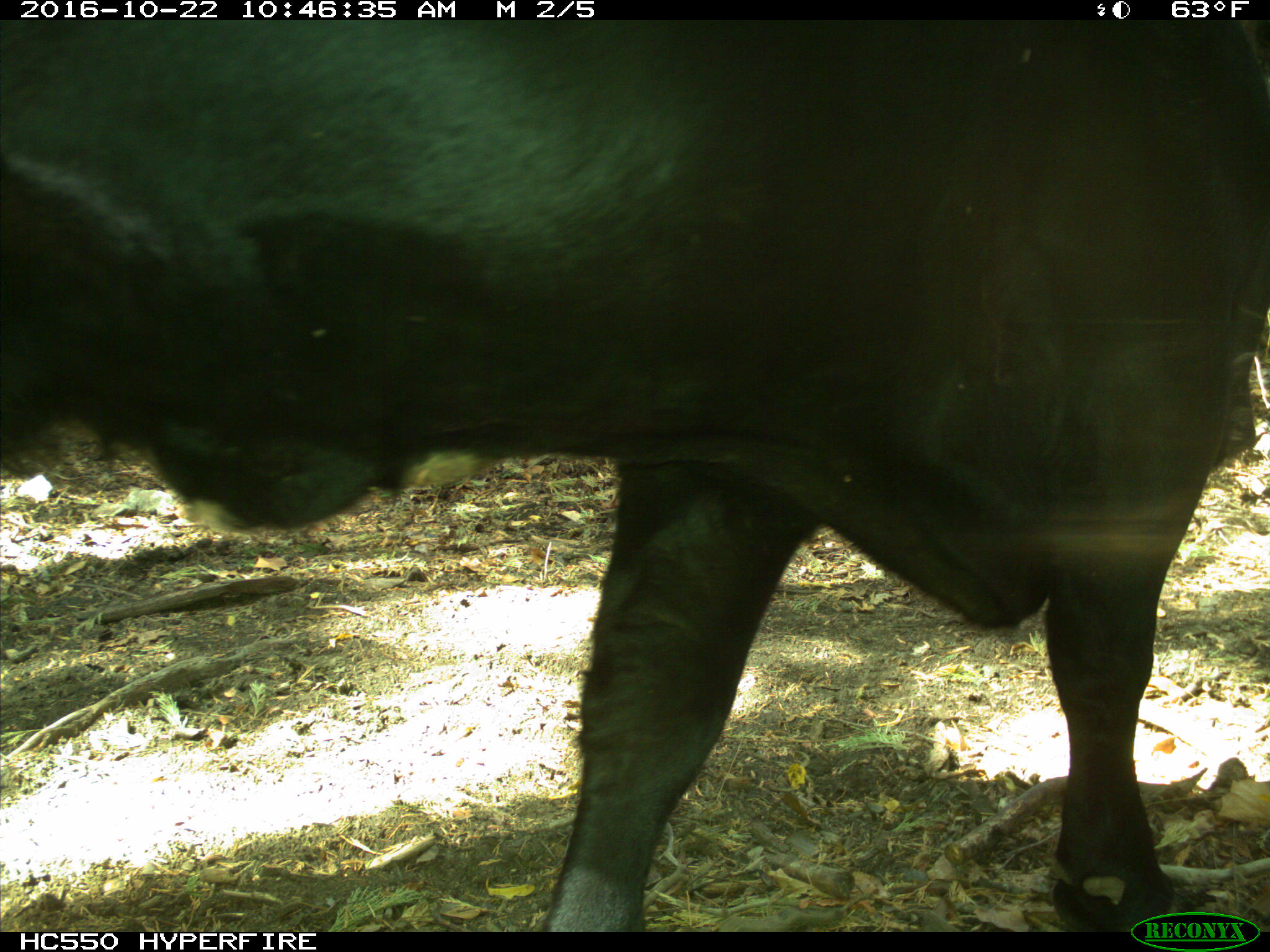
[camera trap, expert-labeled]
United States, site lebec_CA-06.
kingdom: Animalia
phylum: Chordata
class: Mammalia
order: Artiodactyla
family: Bovidae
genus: Bos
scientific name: Bos taurus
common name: domestic cow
Bos taurus (domestic cow).